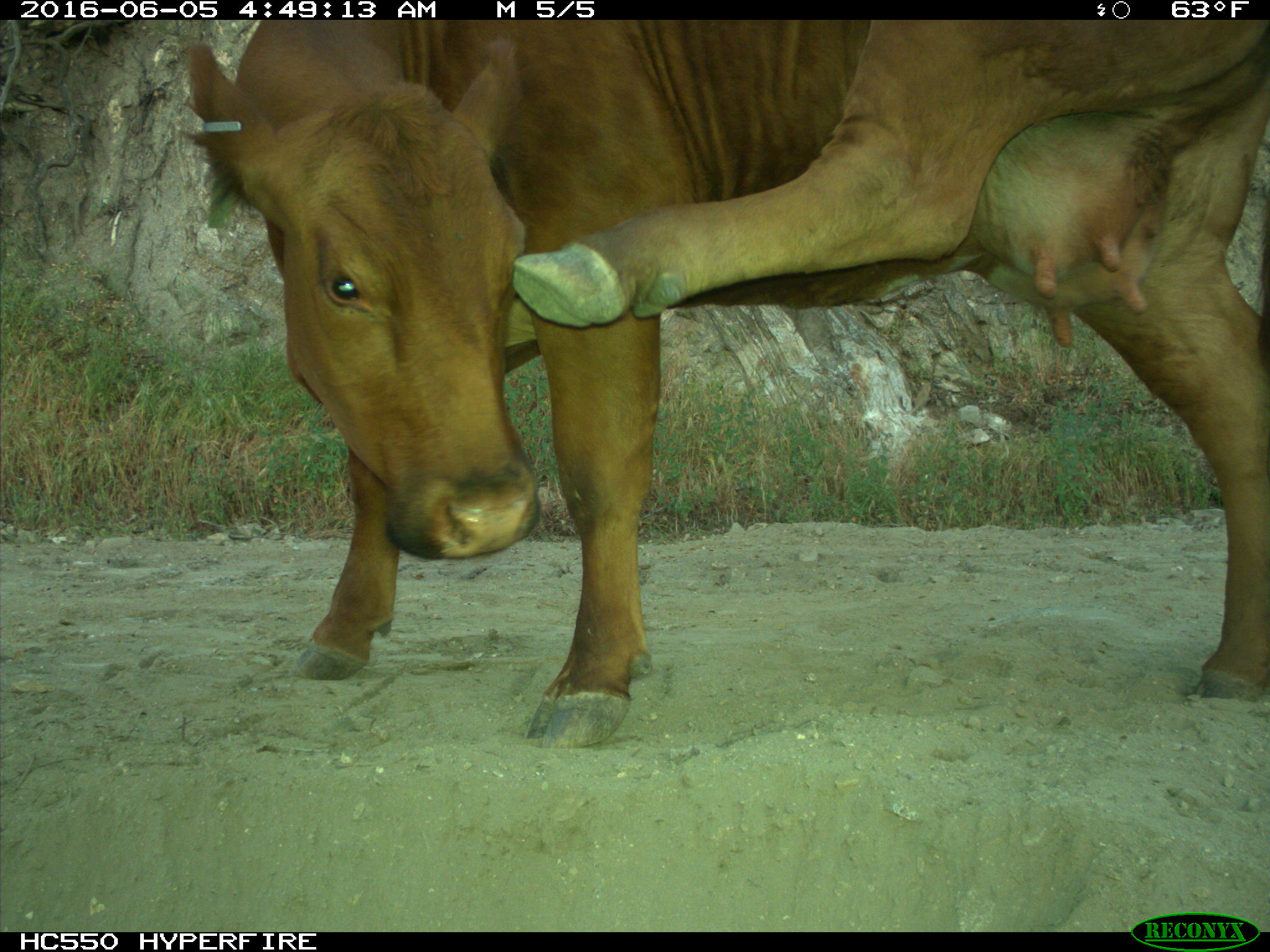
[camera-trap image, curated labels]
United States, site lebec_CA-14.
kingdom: Animalia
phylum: Chordata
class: Mammalia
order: Artiodactyla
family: Bovidae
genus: Bos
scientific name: Bos taurus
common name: domestic cow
Bos taurus (domestic cow).